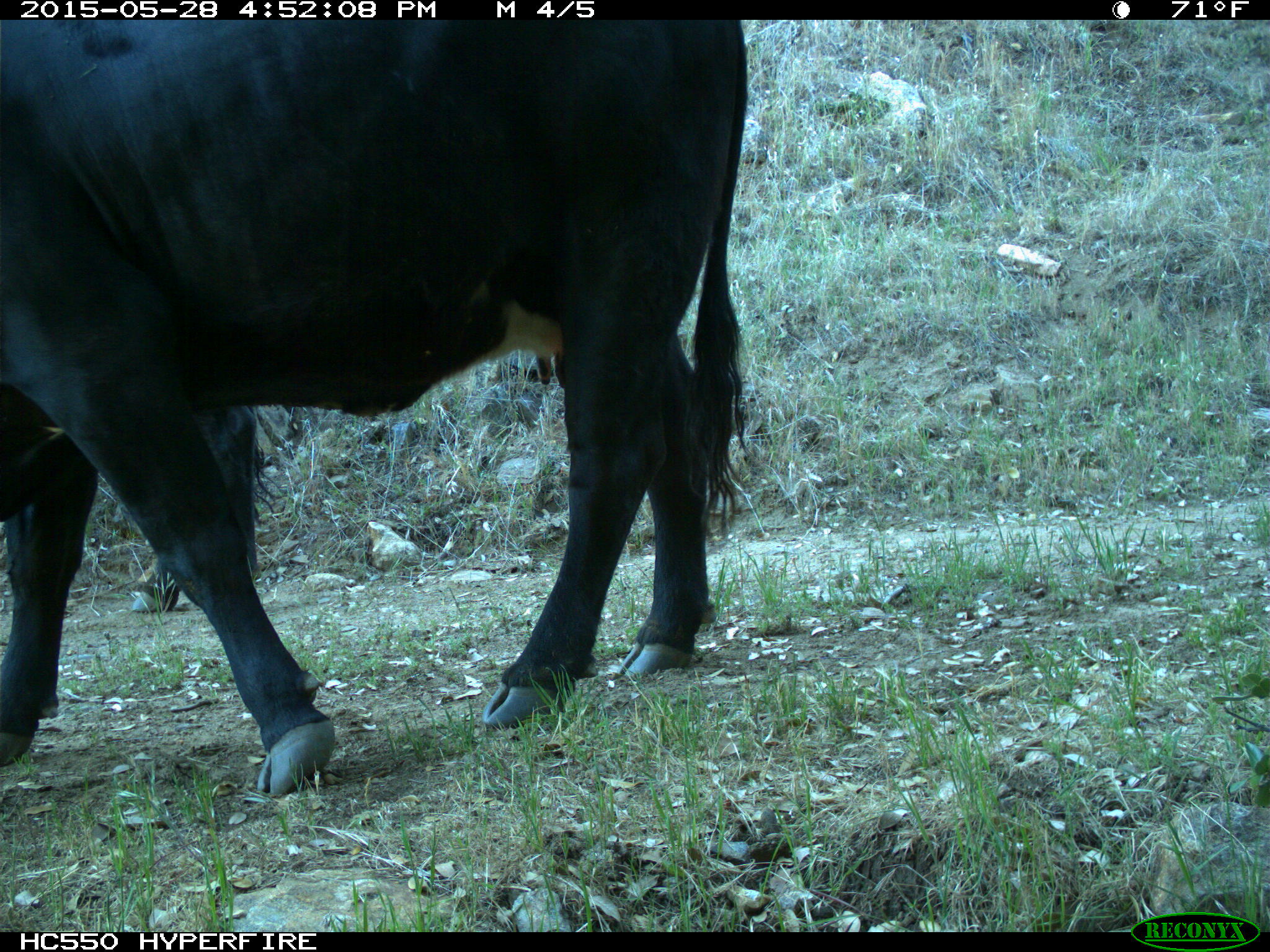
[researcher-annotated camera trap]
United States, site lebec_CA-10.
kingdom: Animalia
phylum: Chordata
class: Mammalia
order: Artiodactyla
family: Bovidae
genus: Bos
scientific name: Bos taurus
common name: domestic cow